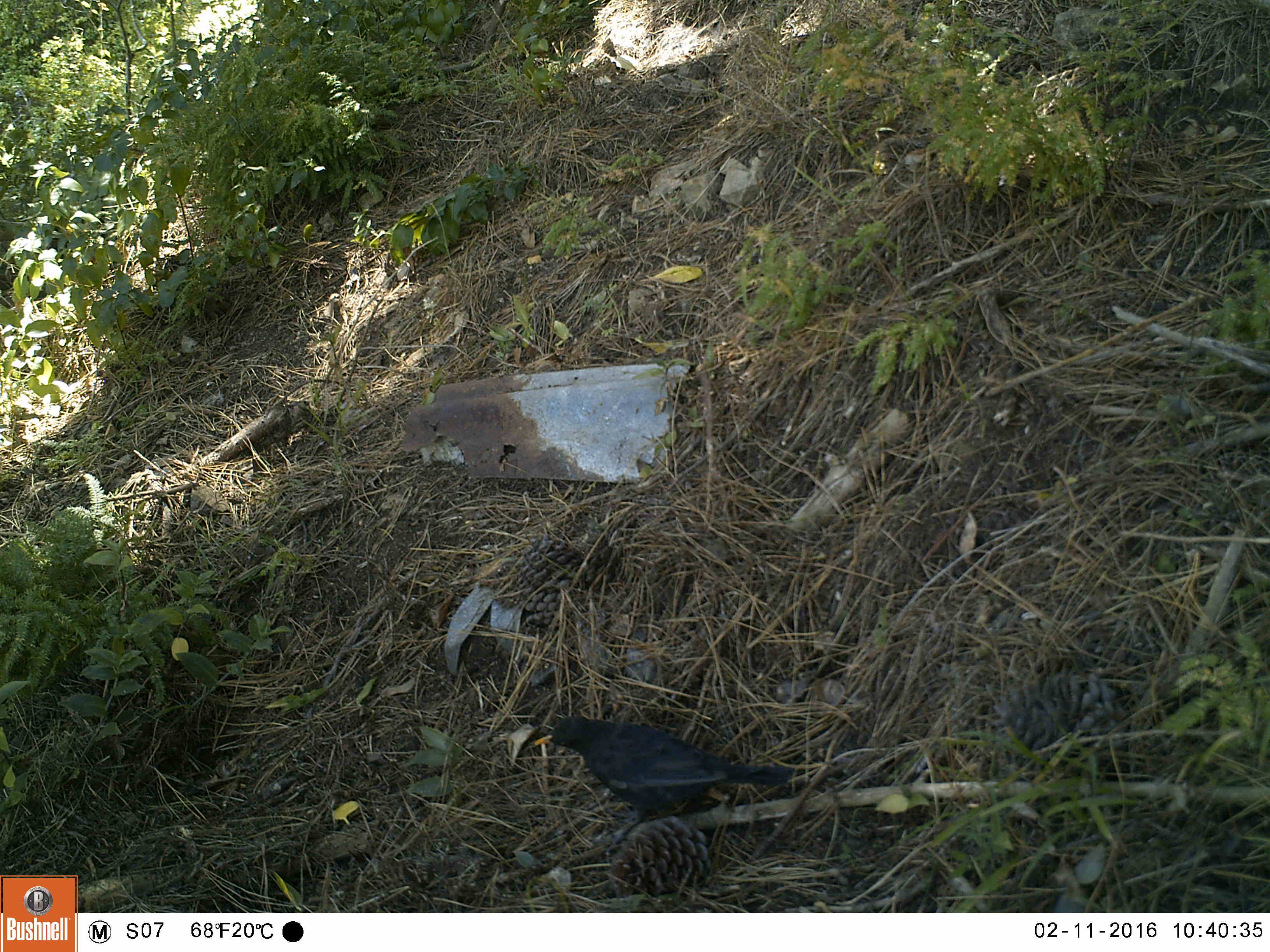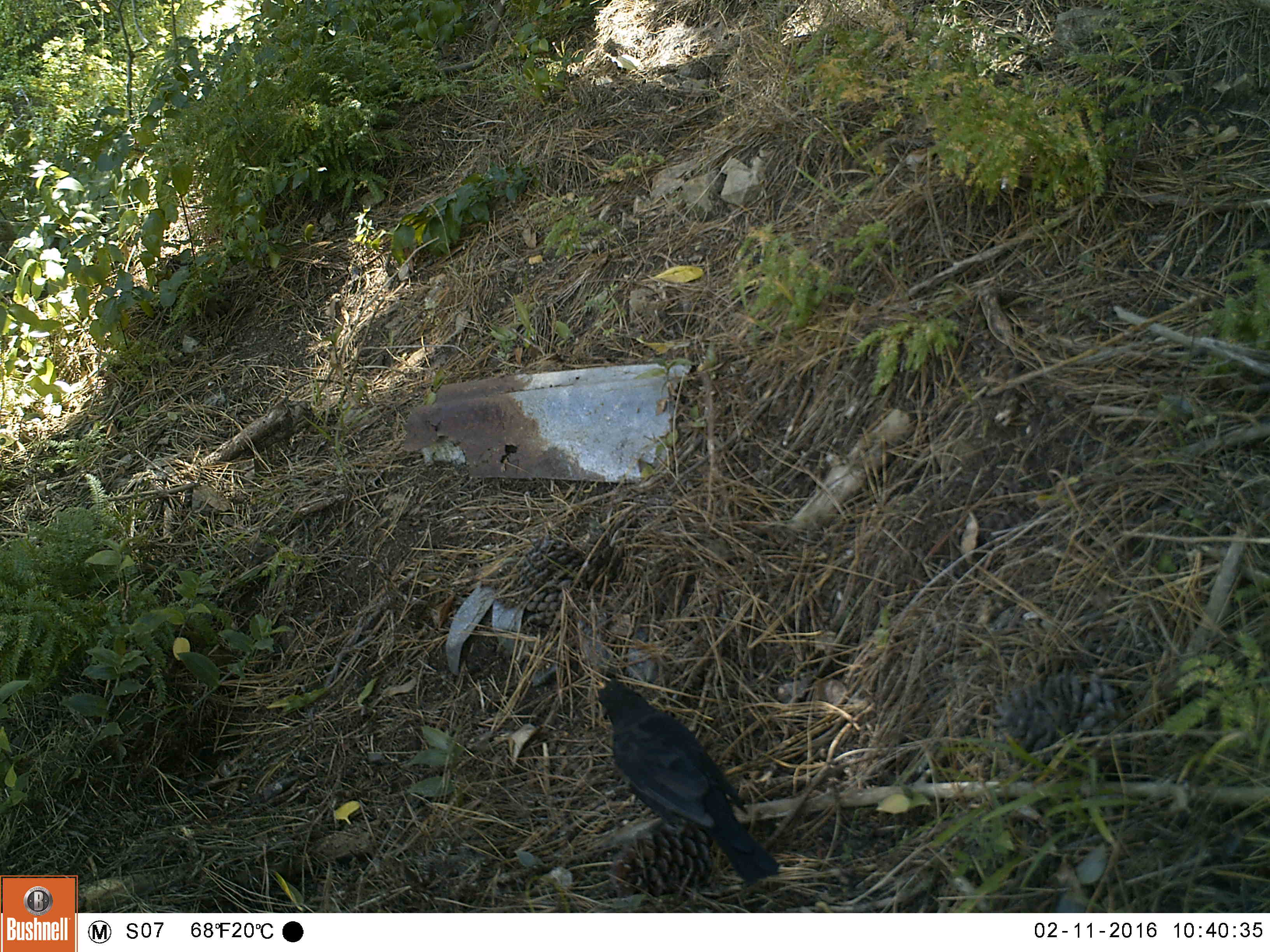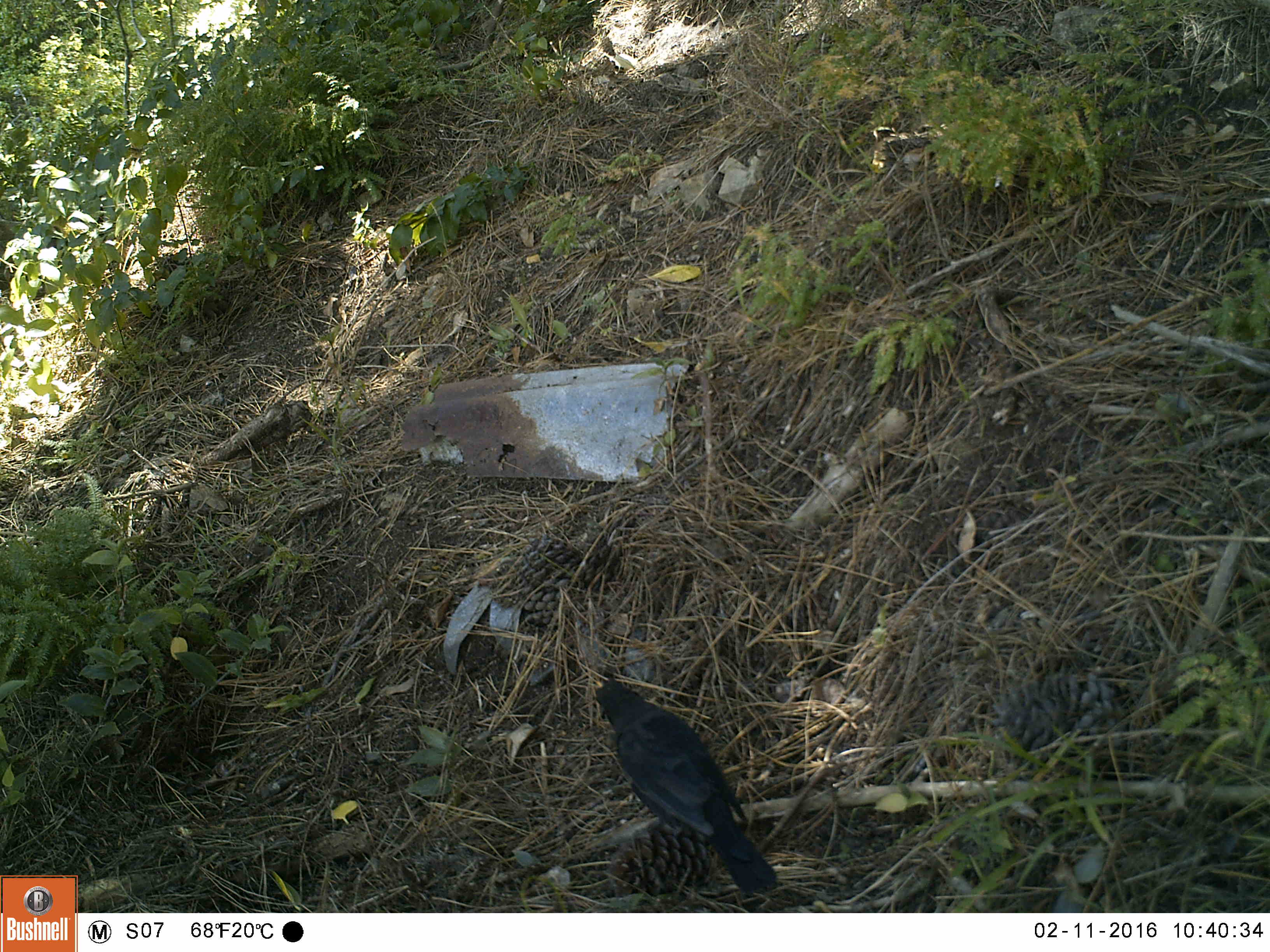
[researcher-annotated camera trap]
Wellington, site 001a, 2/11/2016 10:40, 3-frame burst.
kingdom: Animalia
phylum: Chordata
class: Aves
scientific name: Aves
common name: bird